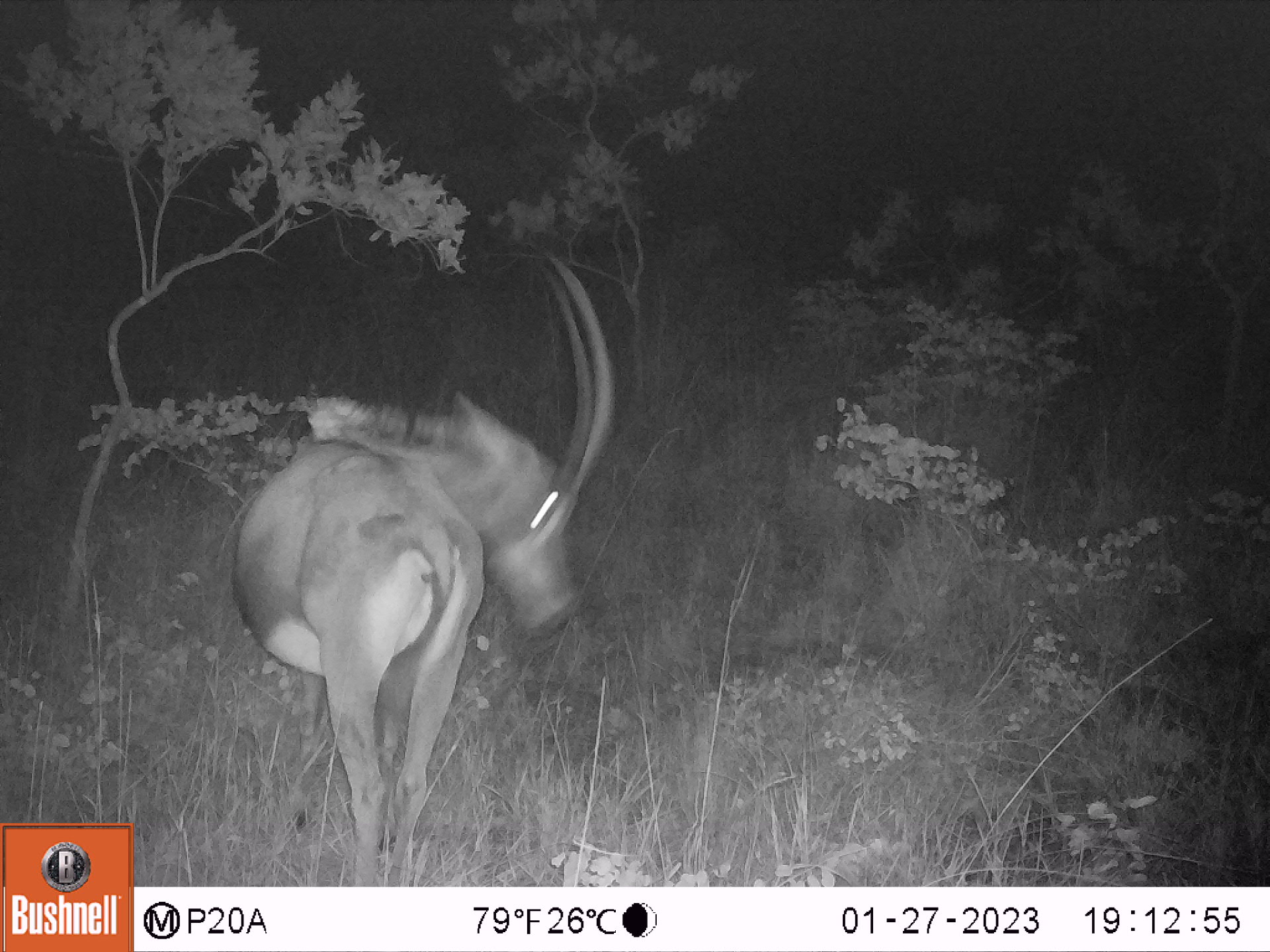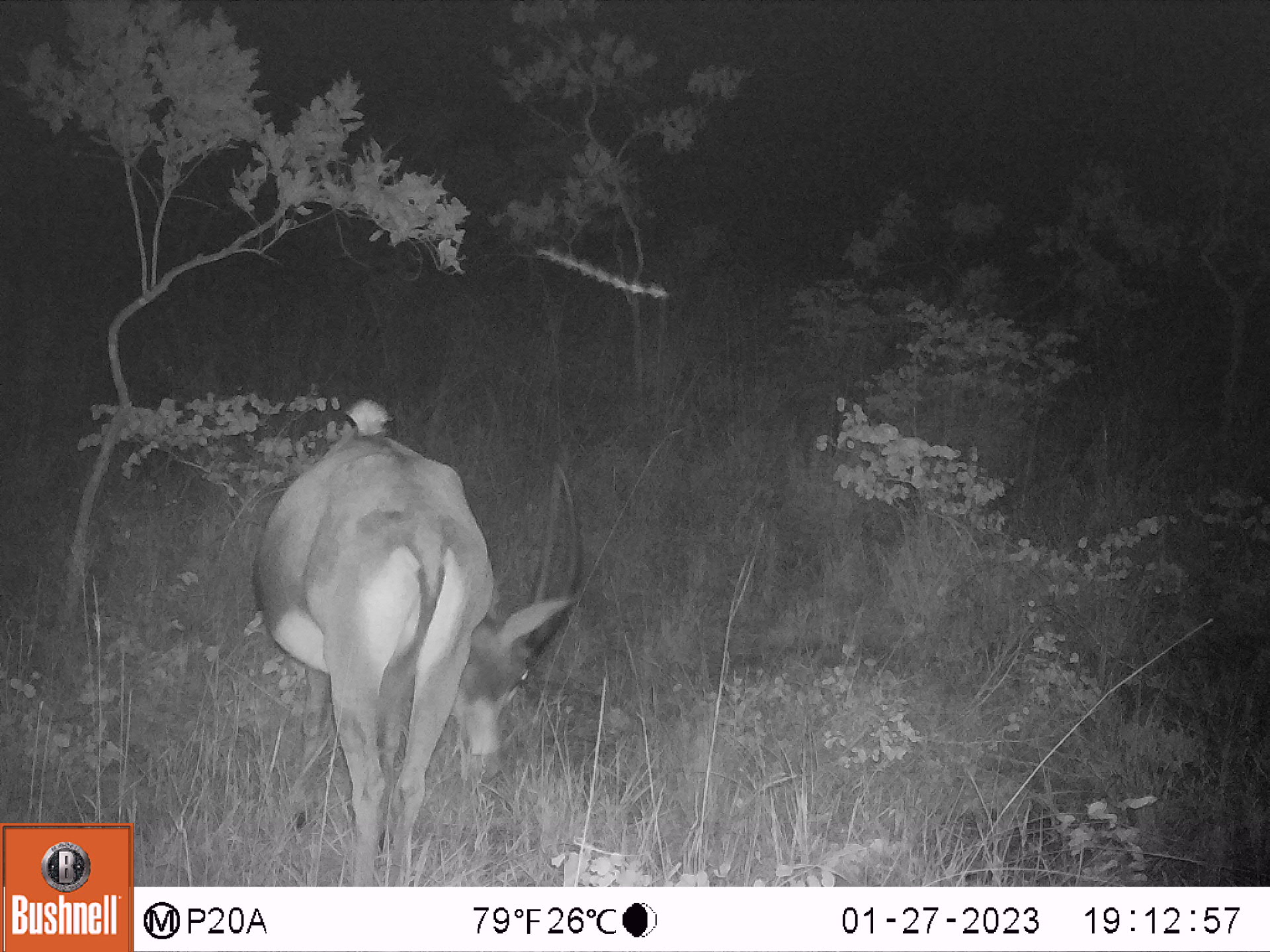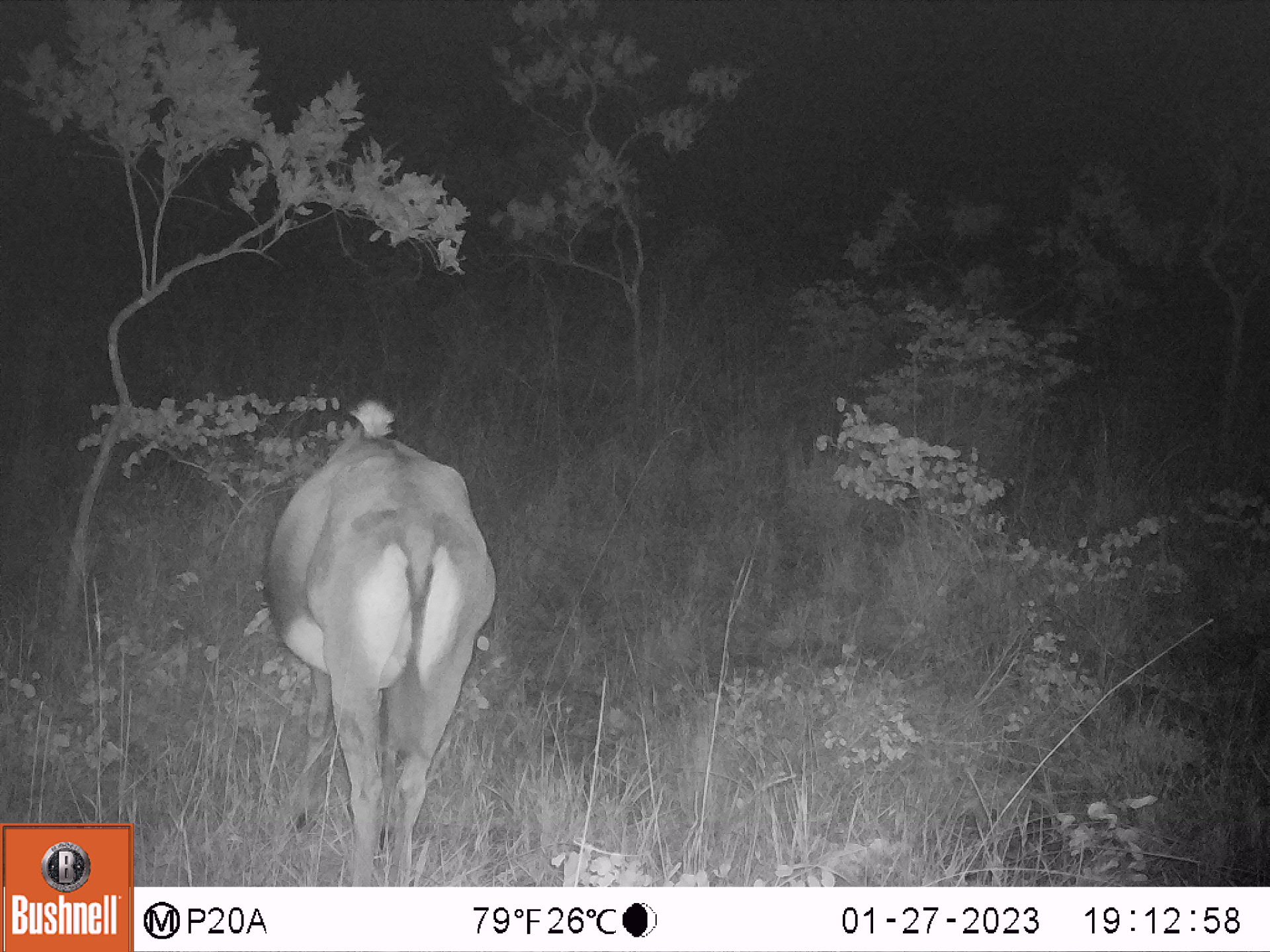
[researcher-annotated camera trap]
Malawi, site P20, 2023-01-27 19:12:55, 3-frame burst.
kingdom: Animalia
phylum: Chordata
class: Mammalia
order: Artiodactyla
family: Bovidae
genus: Hippotragus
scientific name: Hippotragus niger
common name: sable antelope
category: sable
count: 1